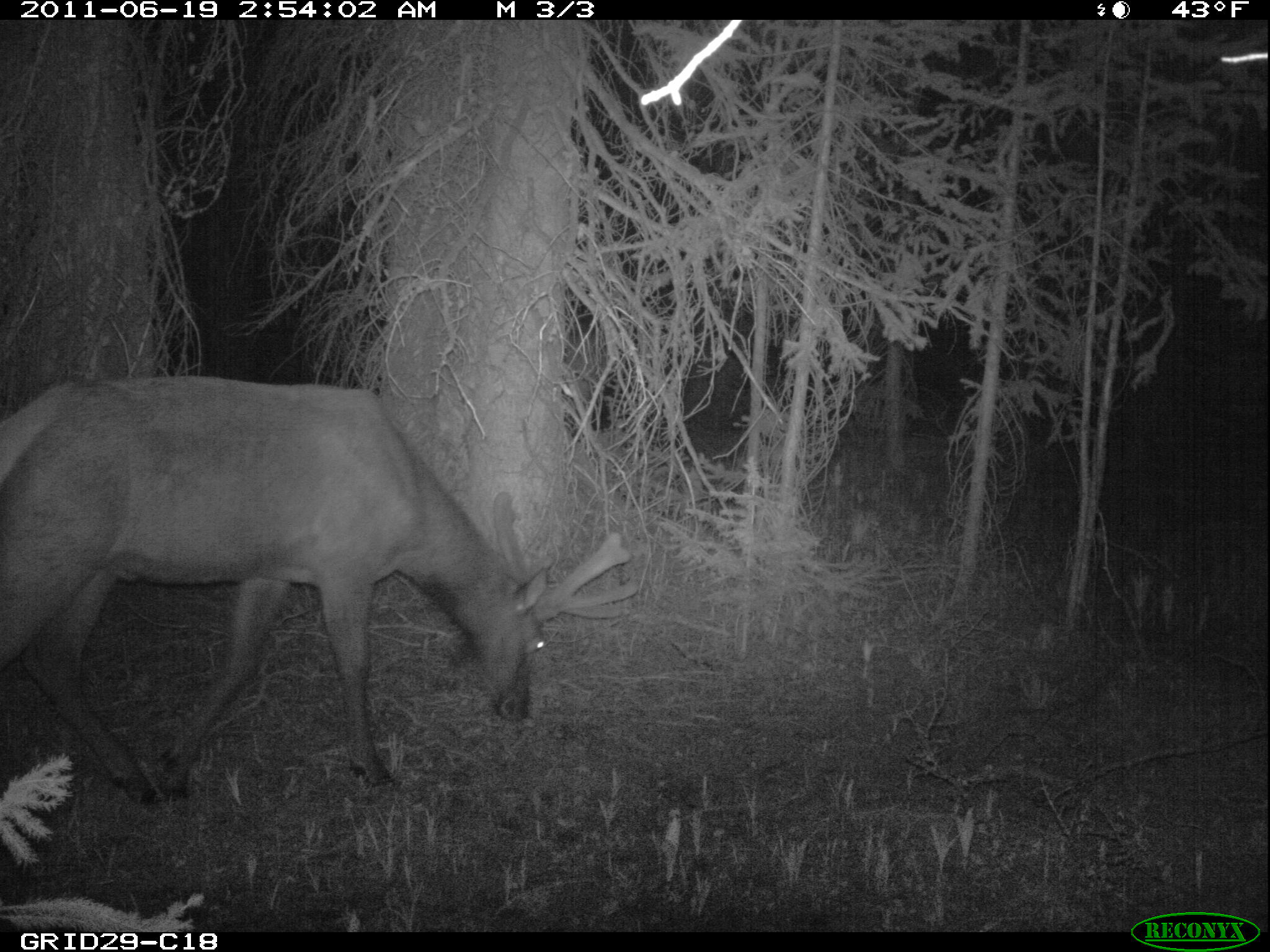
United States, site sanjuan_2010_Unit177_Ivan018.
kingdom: Animalia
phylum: Chordata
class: Mammalia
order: Artiodactyla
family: Cervidae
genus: Cervus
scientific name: Cervus elaphus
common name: red deer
Cervus elaphus (red deer).